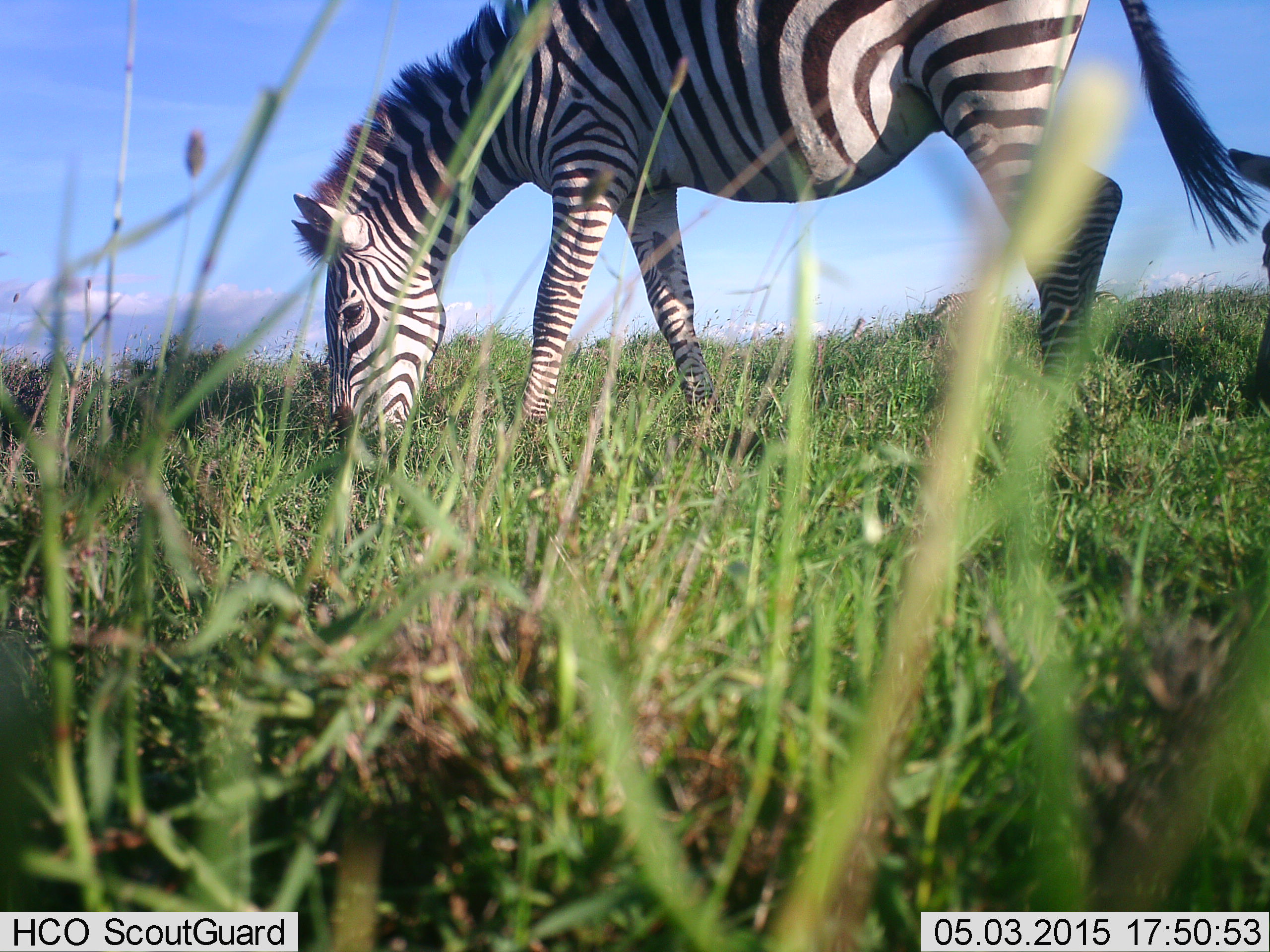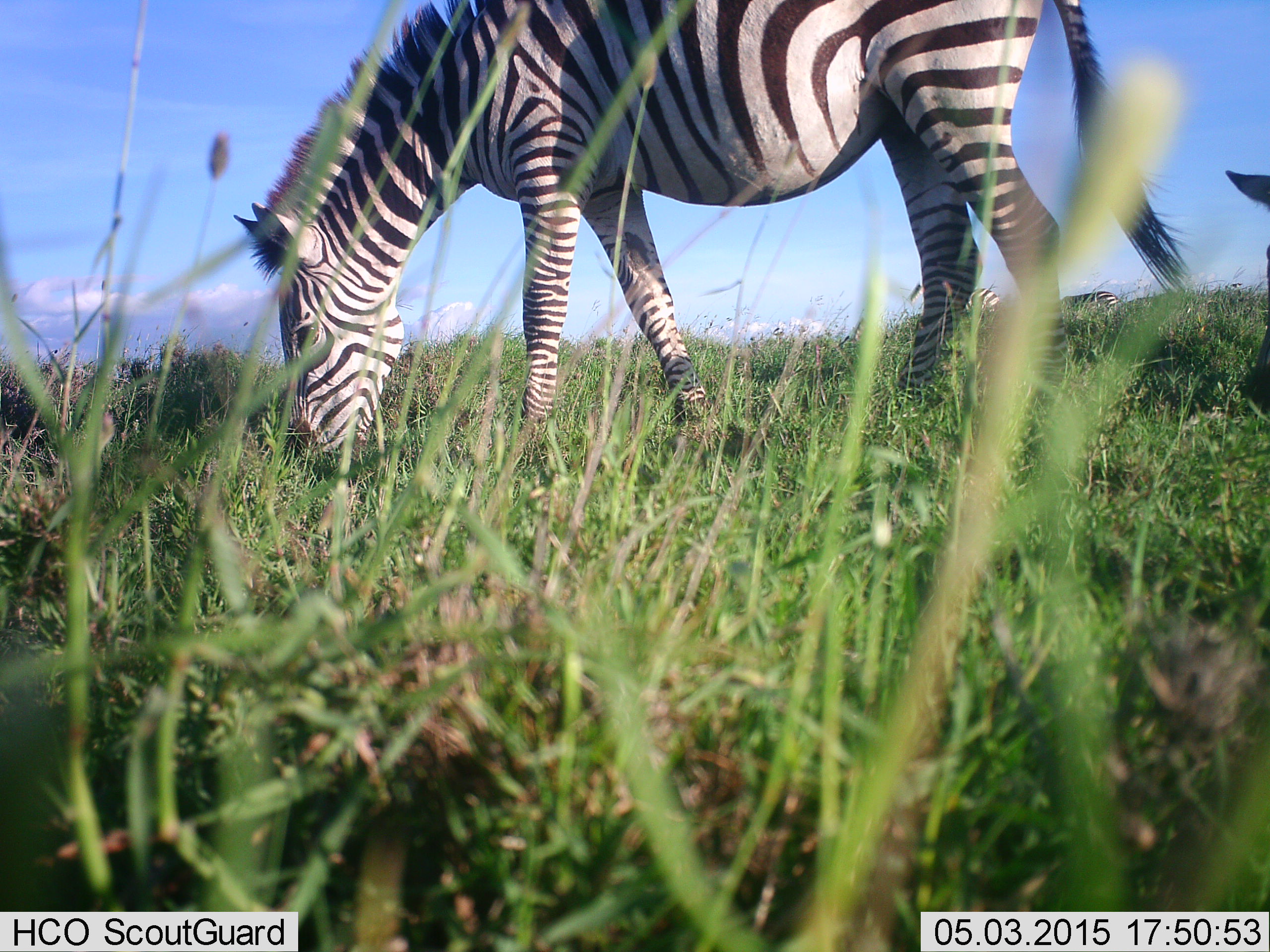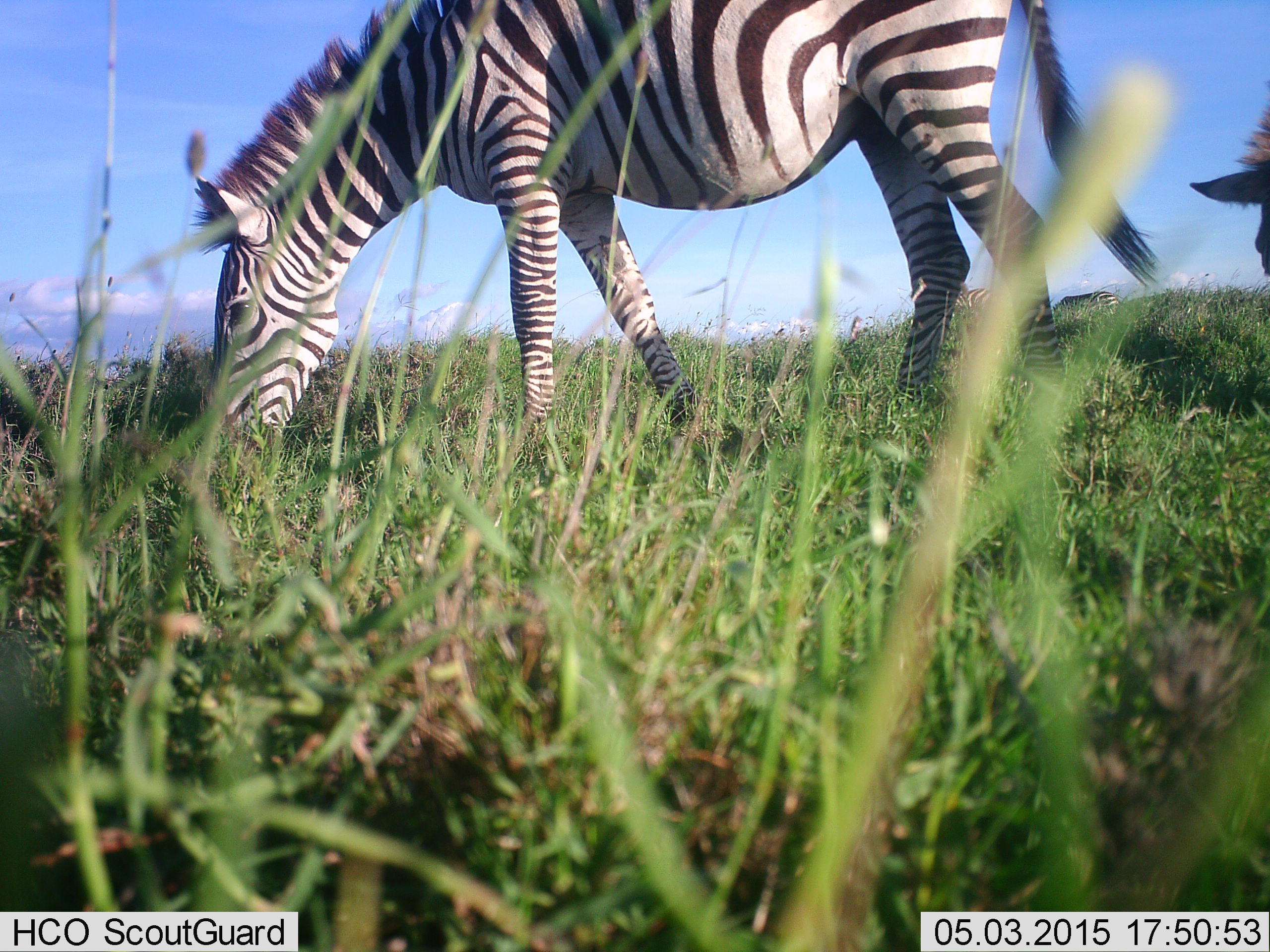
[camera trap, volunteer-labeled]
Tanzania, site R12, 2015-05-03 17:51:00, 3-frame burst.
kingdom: Animalia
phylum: Chordata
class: Mammalia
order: Perissodactyla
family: Equidae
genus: Equus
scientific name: Equus quagga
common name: plains zebra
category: zebra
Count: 2.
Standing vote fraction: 30%.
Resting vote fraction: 10%.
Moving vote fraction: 0%.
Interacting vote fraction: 0%.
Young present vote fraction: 0%.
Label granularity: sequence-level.